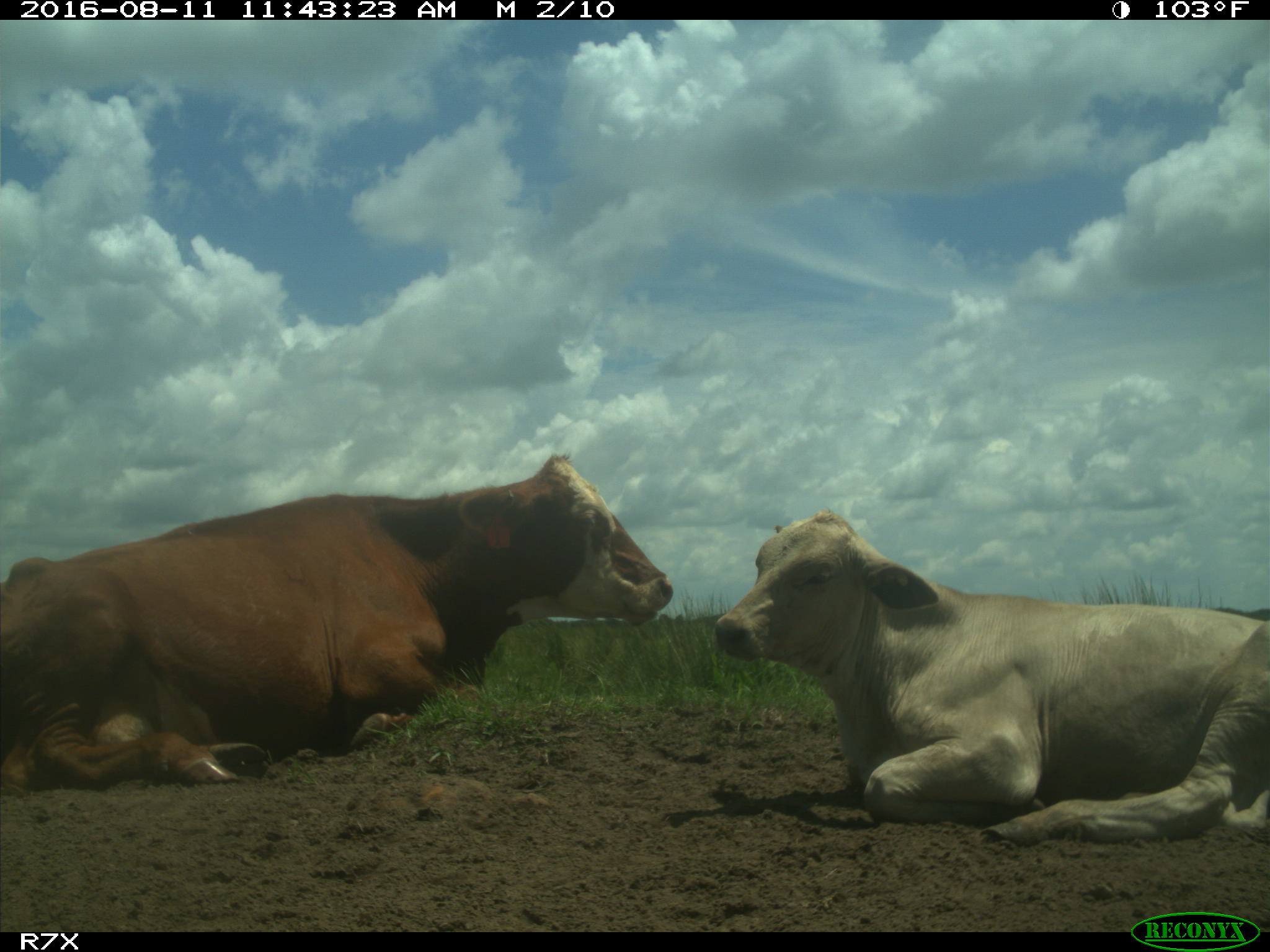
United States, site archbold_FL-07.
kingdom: Animalia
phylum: Chordata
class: Mammalia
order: Artiodactyla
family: Bovidae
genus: Bos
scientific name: Bos taurus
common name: domestic cow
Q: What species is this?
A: Bos taurus (domestic cow).